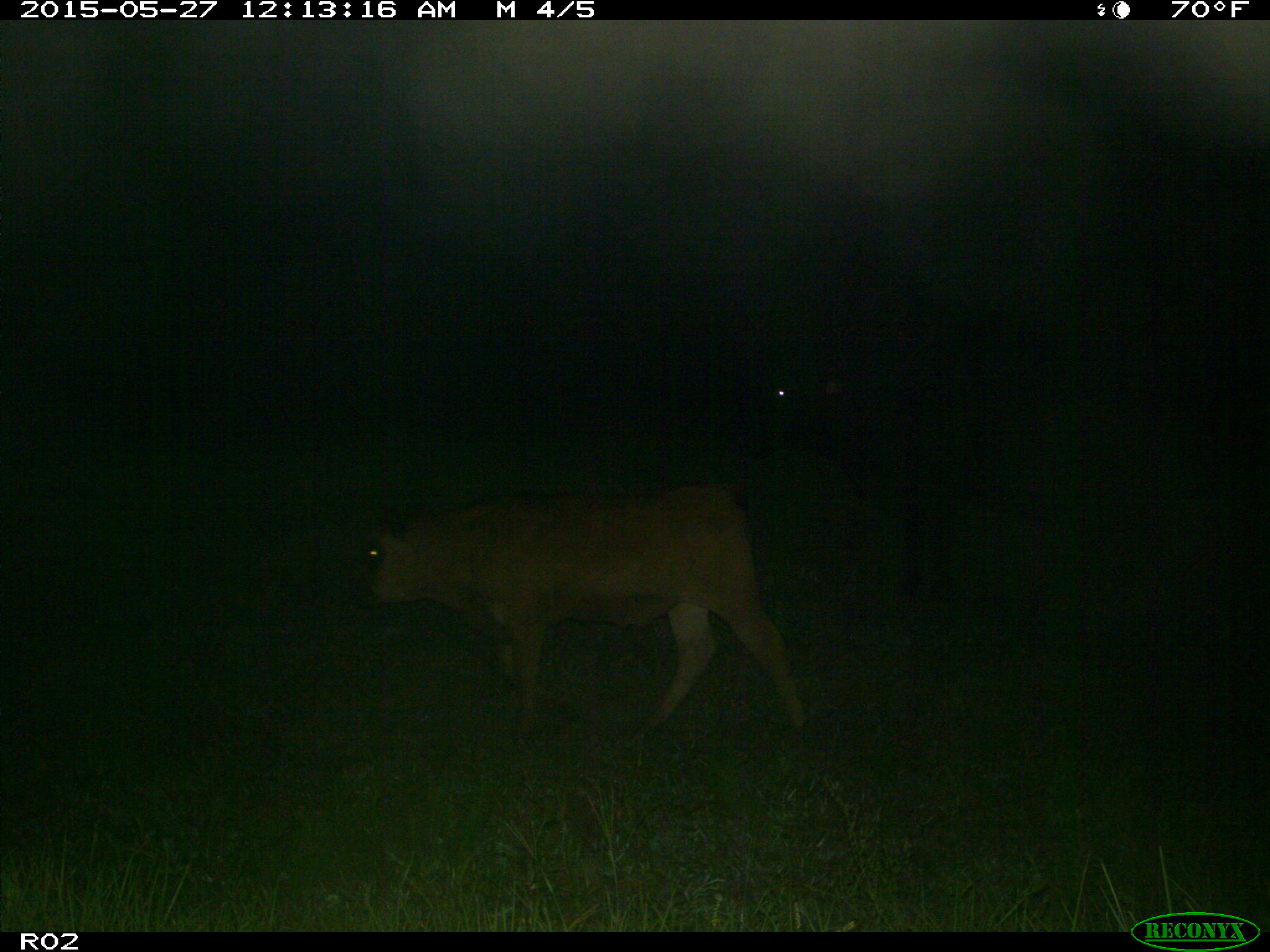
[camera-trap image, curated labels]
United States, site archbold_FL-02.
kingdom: Animalia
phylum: Chordata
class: Mammalia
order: Artiodactyla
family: Bovidae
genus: Bos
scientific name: Bos taurus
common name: domestic cow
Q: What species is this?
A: Bos taurus (domestic cow).